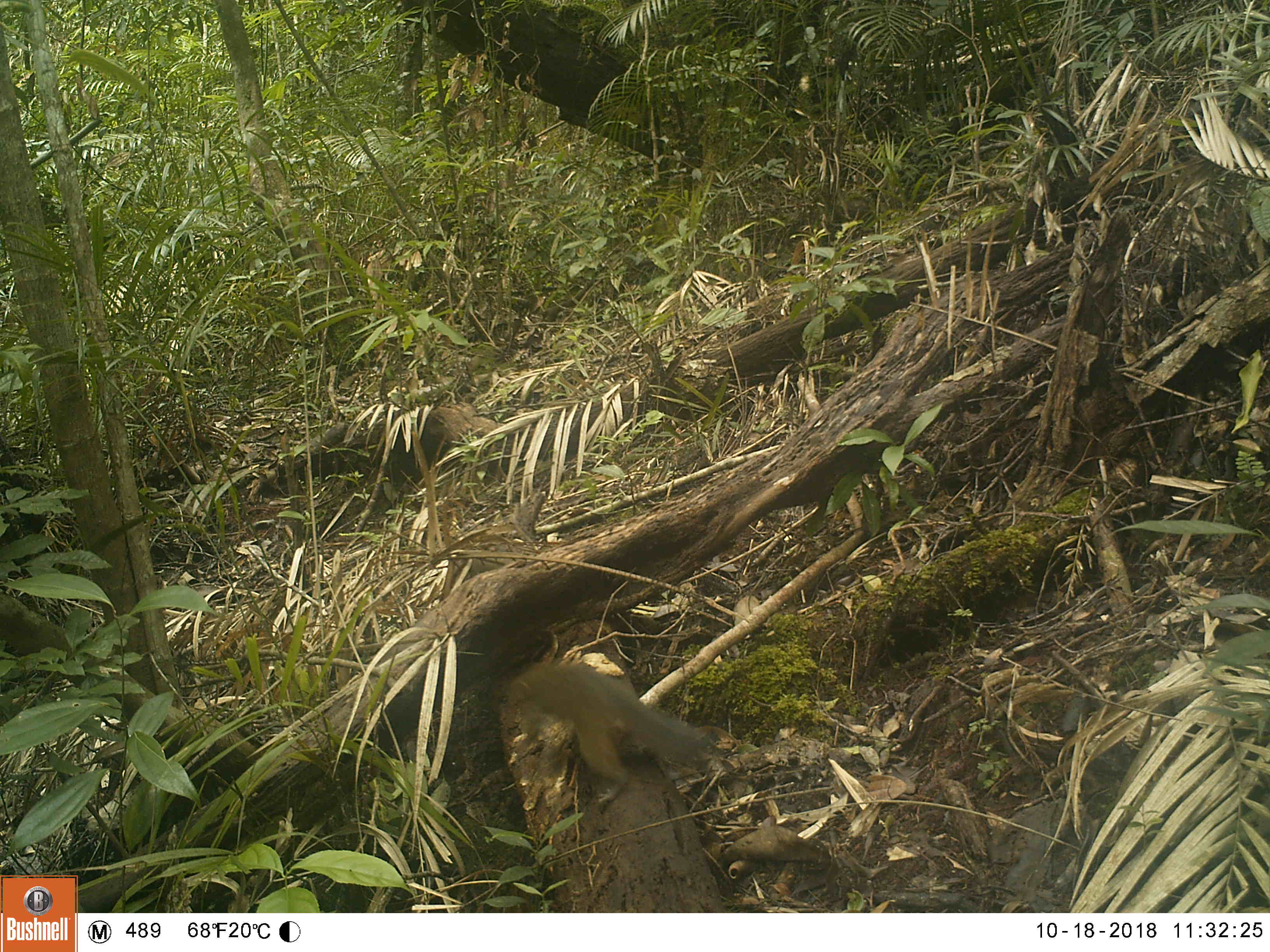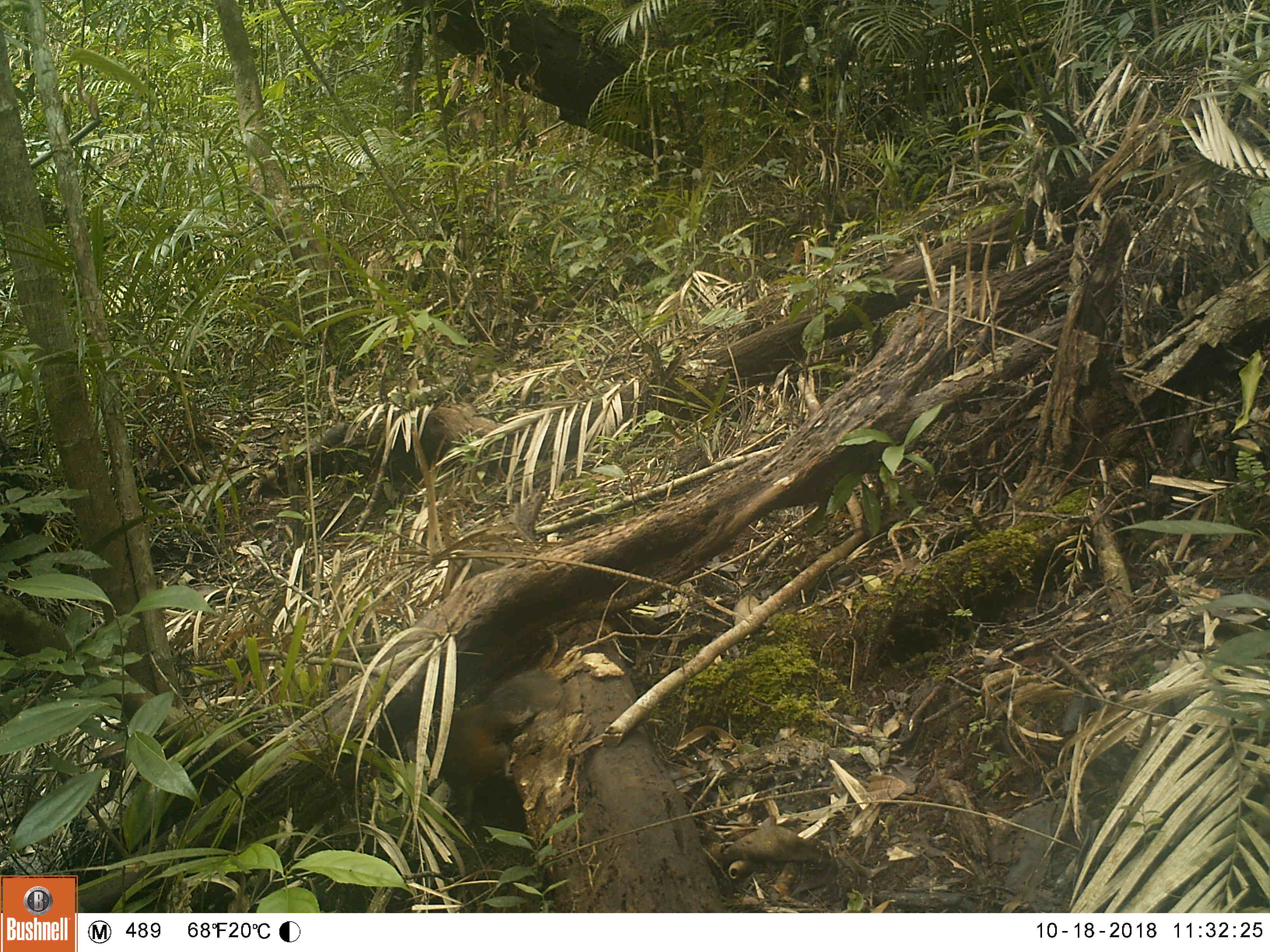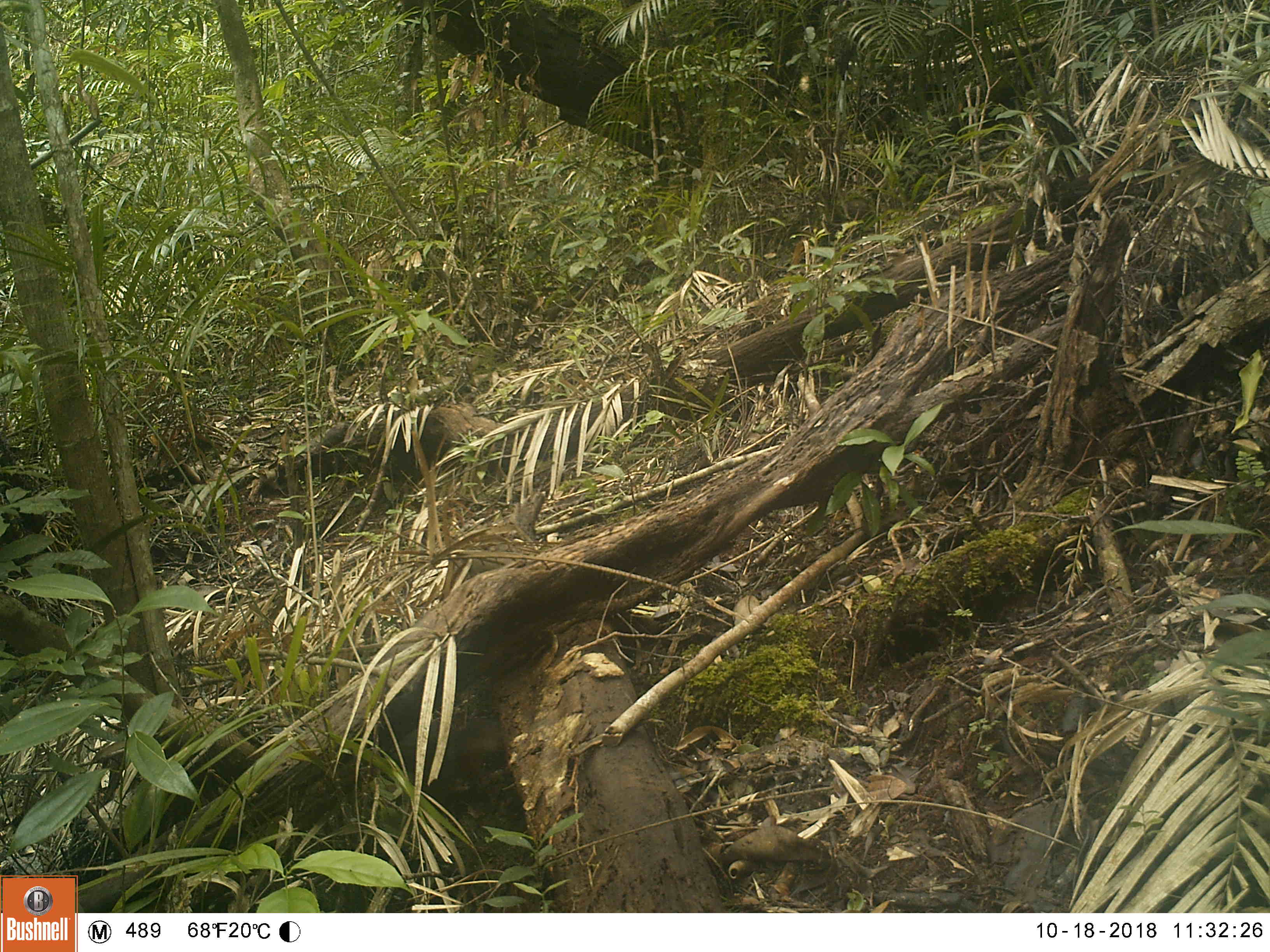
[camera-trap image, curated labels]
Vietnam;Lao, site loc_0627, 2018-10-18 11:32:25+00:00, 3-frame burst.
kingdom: Animalia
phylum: Chordata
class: Mammalia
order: Rodentia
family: Sciuridae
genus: Dremomys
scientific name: Dremomys rufigenis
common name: red-cheeked squirrel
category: red cheeked squirrel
Red cheeked squirrel (red-cheeked squirrel) (Dremomys rufigenis). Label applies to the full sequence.